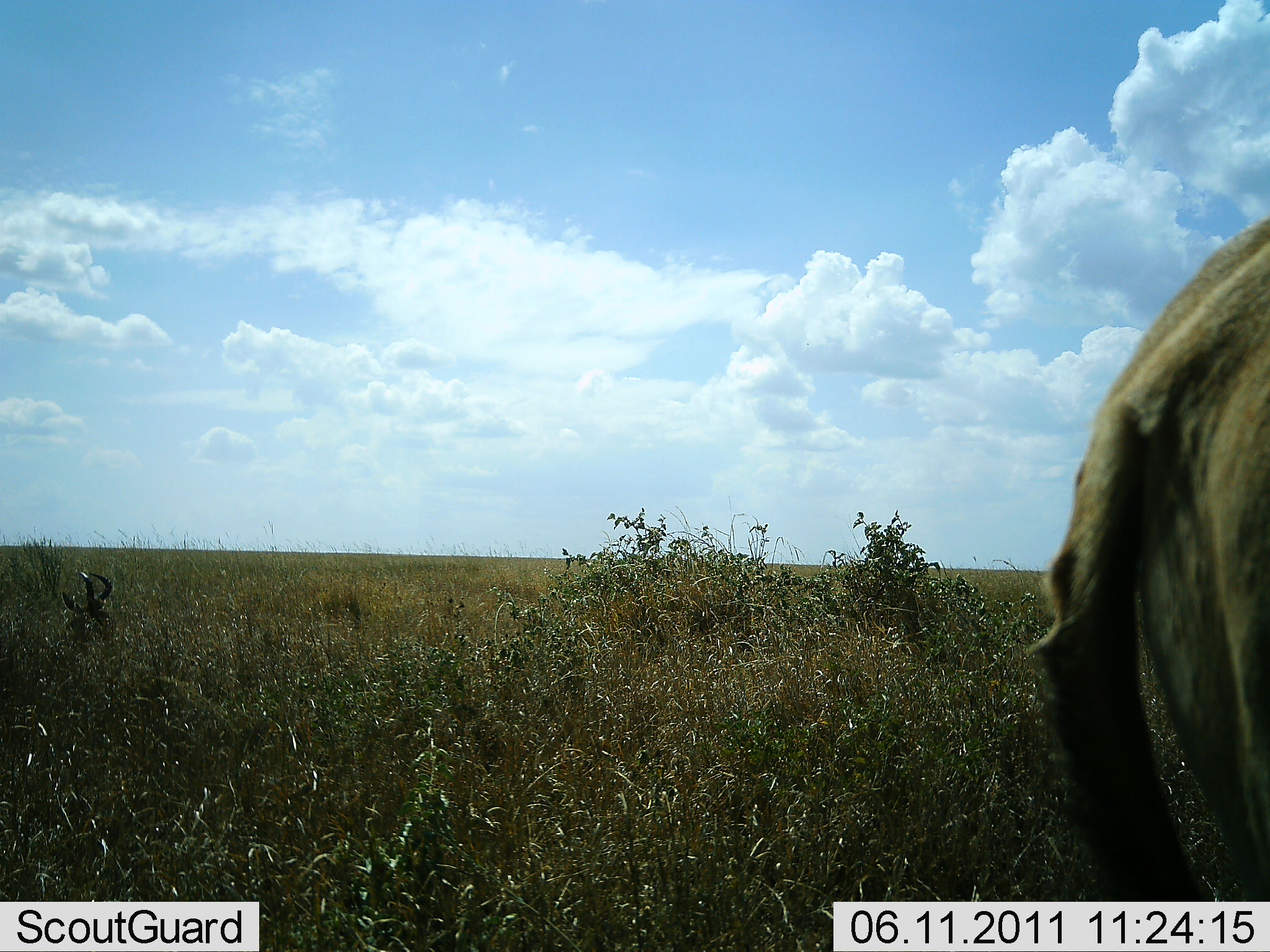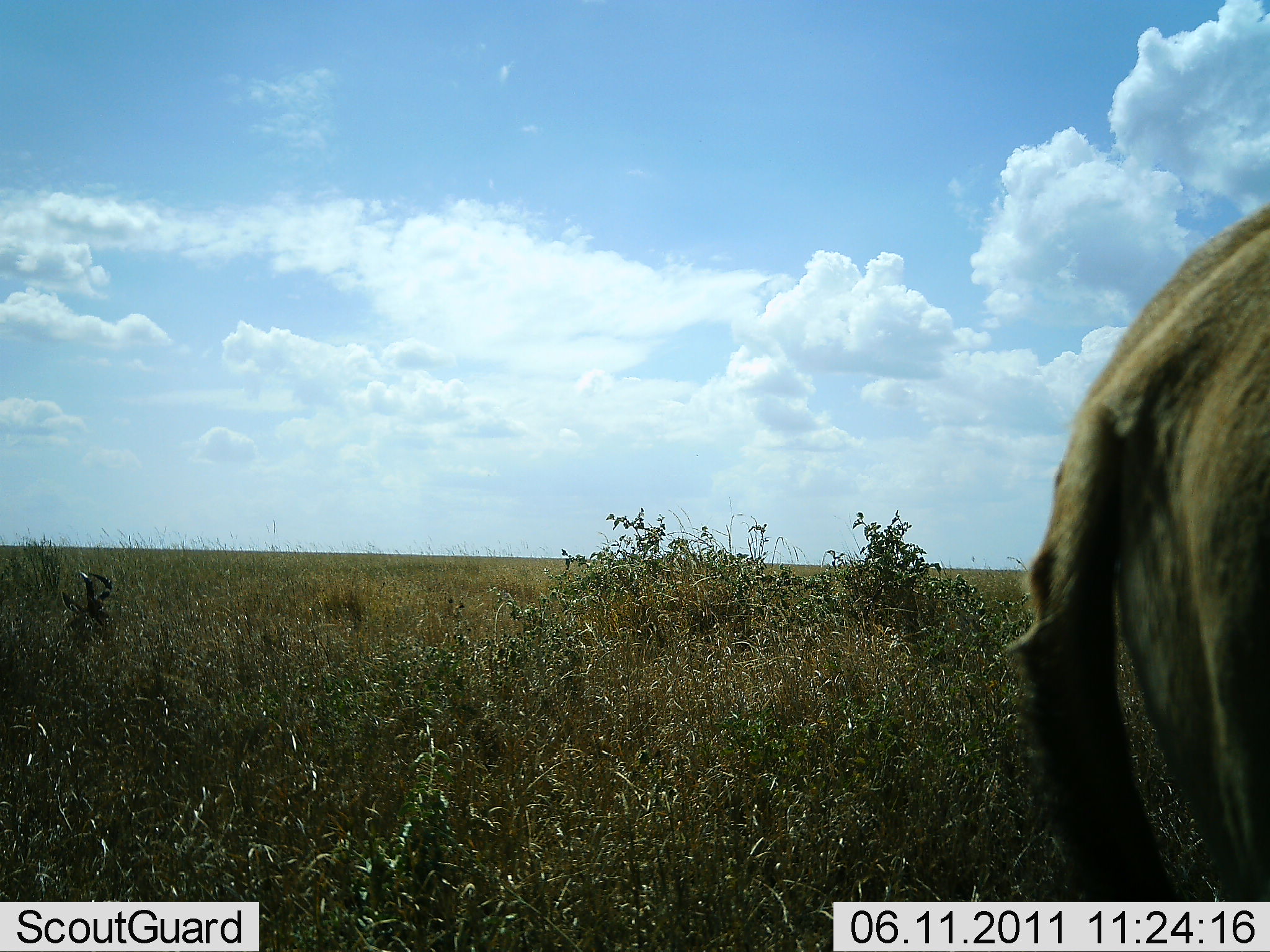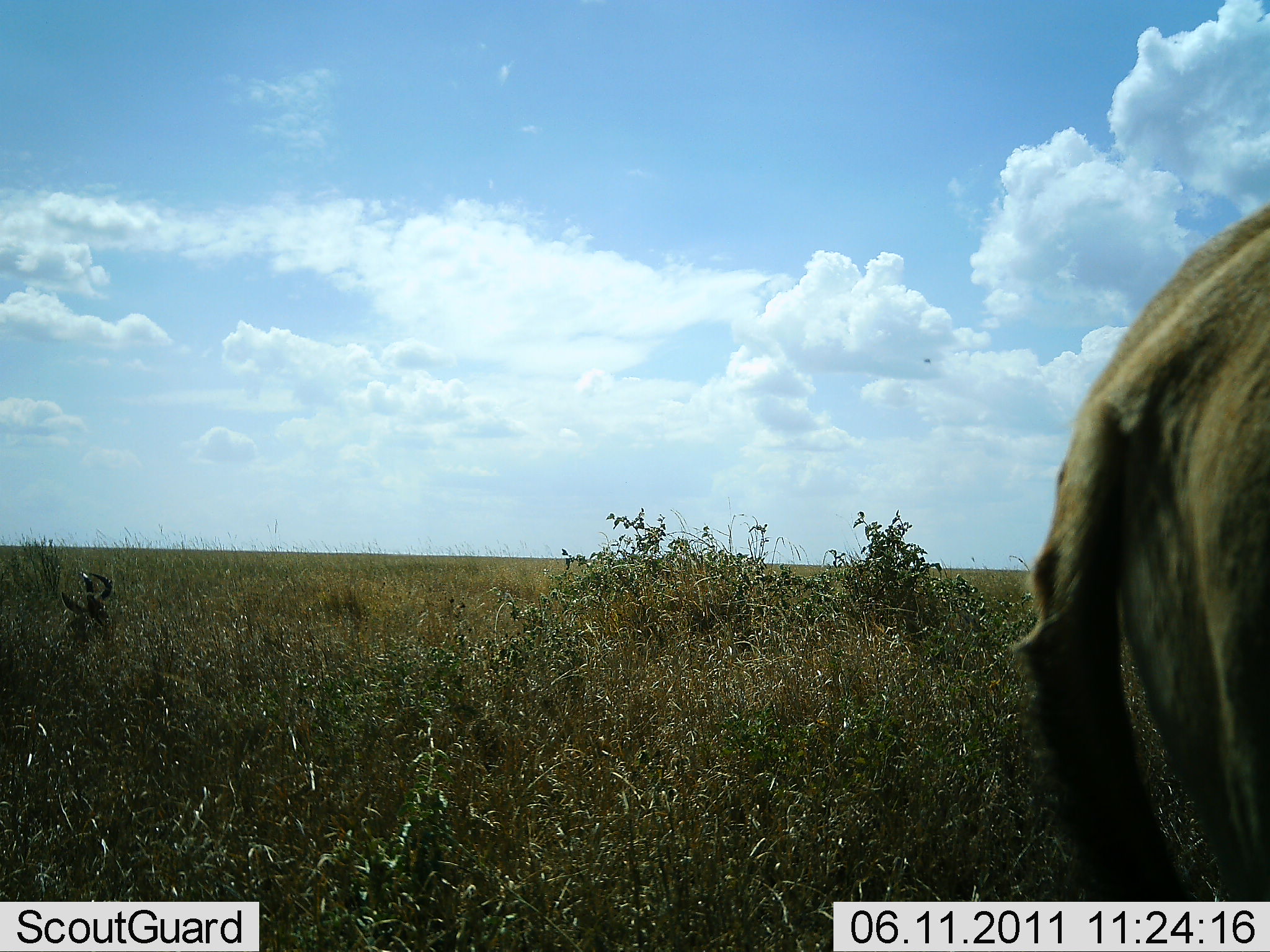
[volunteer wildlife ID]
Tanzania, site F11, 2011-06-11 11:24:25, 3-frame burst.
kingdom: Animalia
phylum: Chordata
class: Mammalia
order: Artiodactyla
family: Bovidae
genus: Alcelaphus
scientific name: Alcelaphus buselaphus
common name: hartebeest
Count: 2.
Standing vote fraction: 100%.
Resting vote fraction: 75%.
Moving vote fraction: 0%.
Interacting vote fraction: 0%.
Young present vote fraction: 0%.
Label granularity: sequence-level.